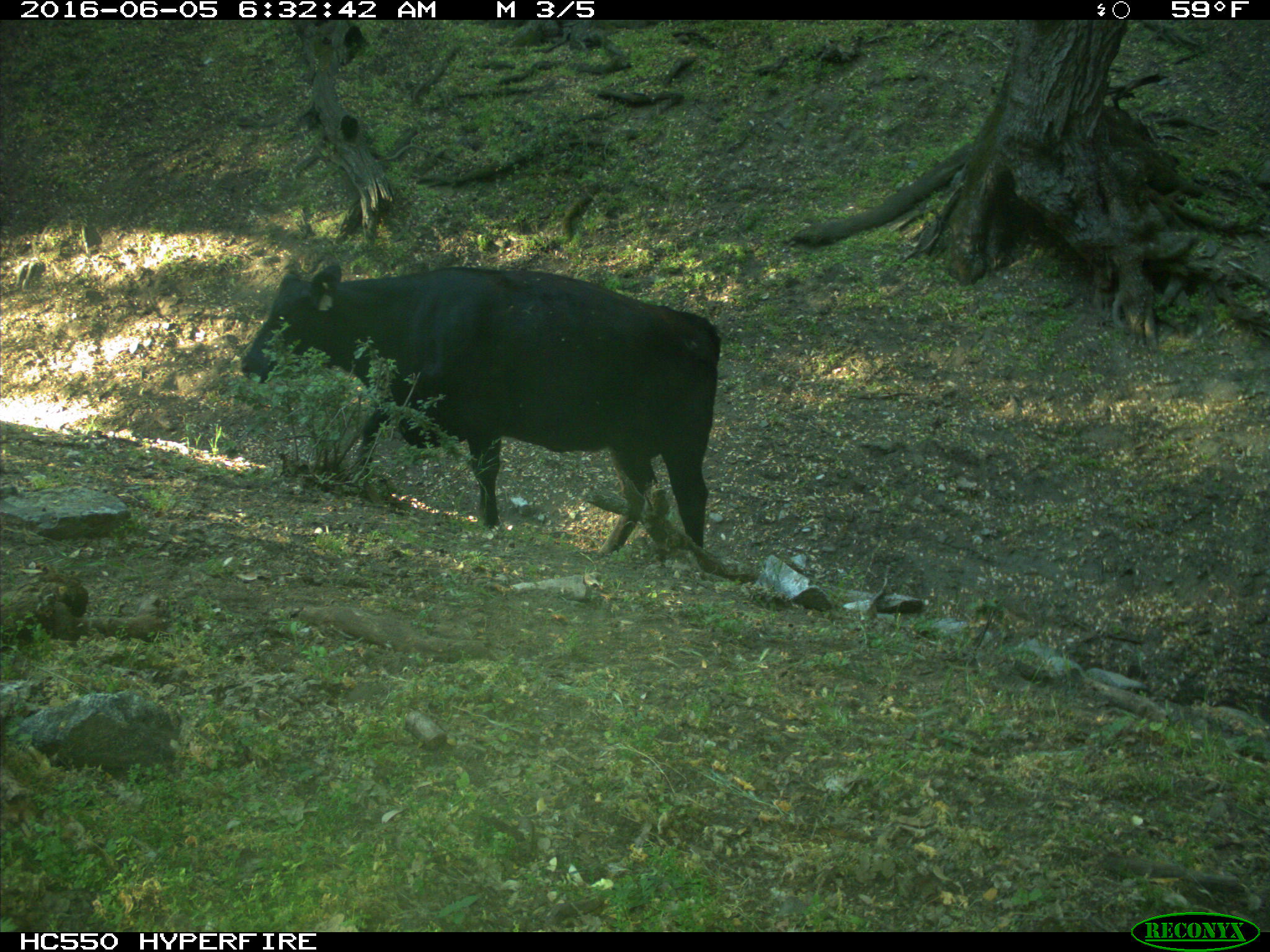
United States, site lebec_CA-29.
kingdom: Animalia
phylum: Chordata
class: Mammalia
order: Artiodactyla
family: Bovidae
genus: Bos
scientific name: Bos taurus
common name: domestic cow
Bos taurus (domestic cow).